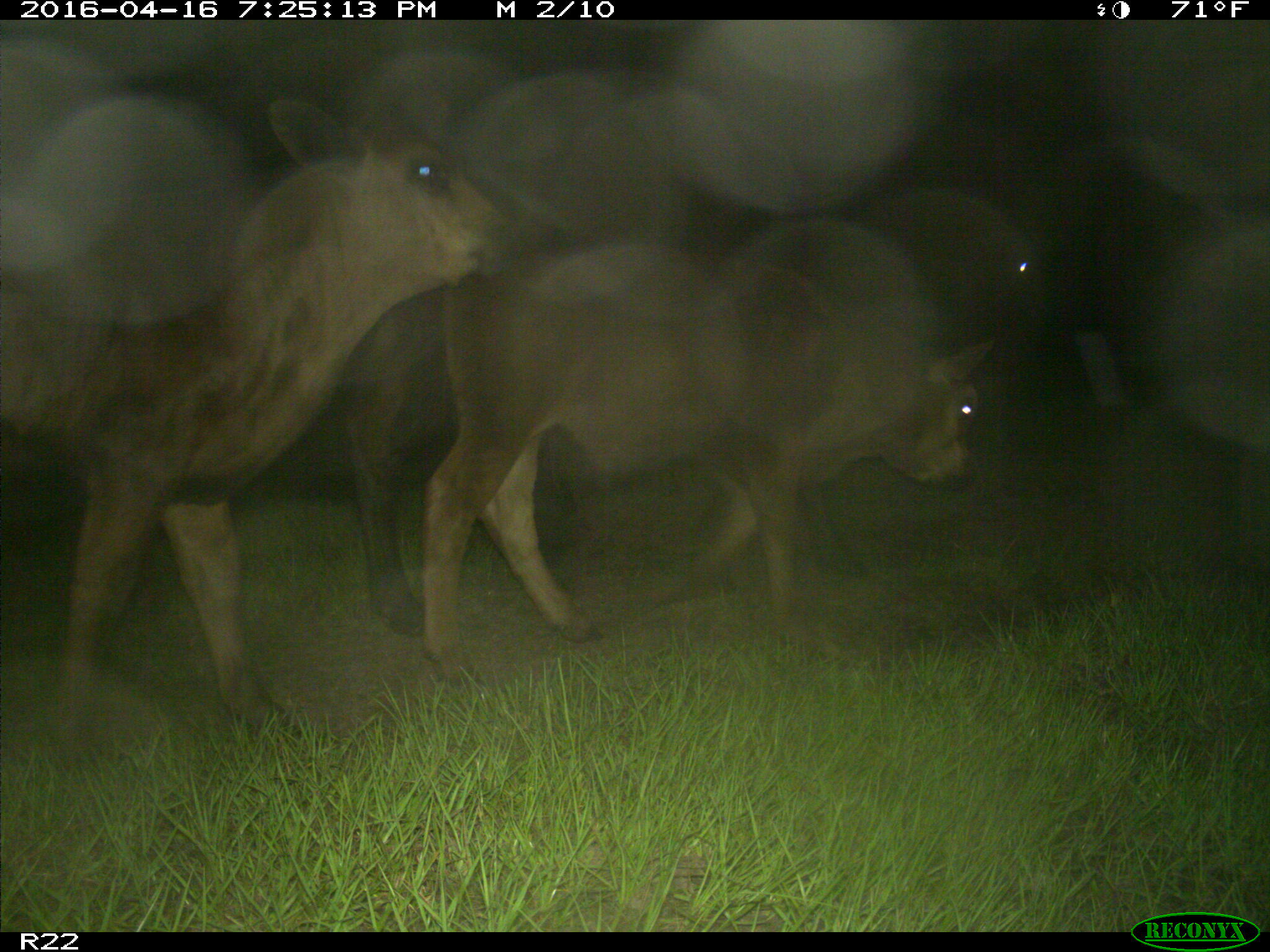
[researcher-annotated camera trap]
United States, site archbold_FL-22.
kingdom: Animalia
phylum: Chordata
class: Mammalia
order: Artiodactyla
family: Bovidae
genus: Bos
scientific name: Bos taurus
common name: domestic cow